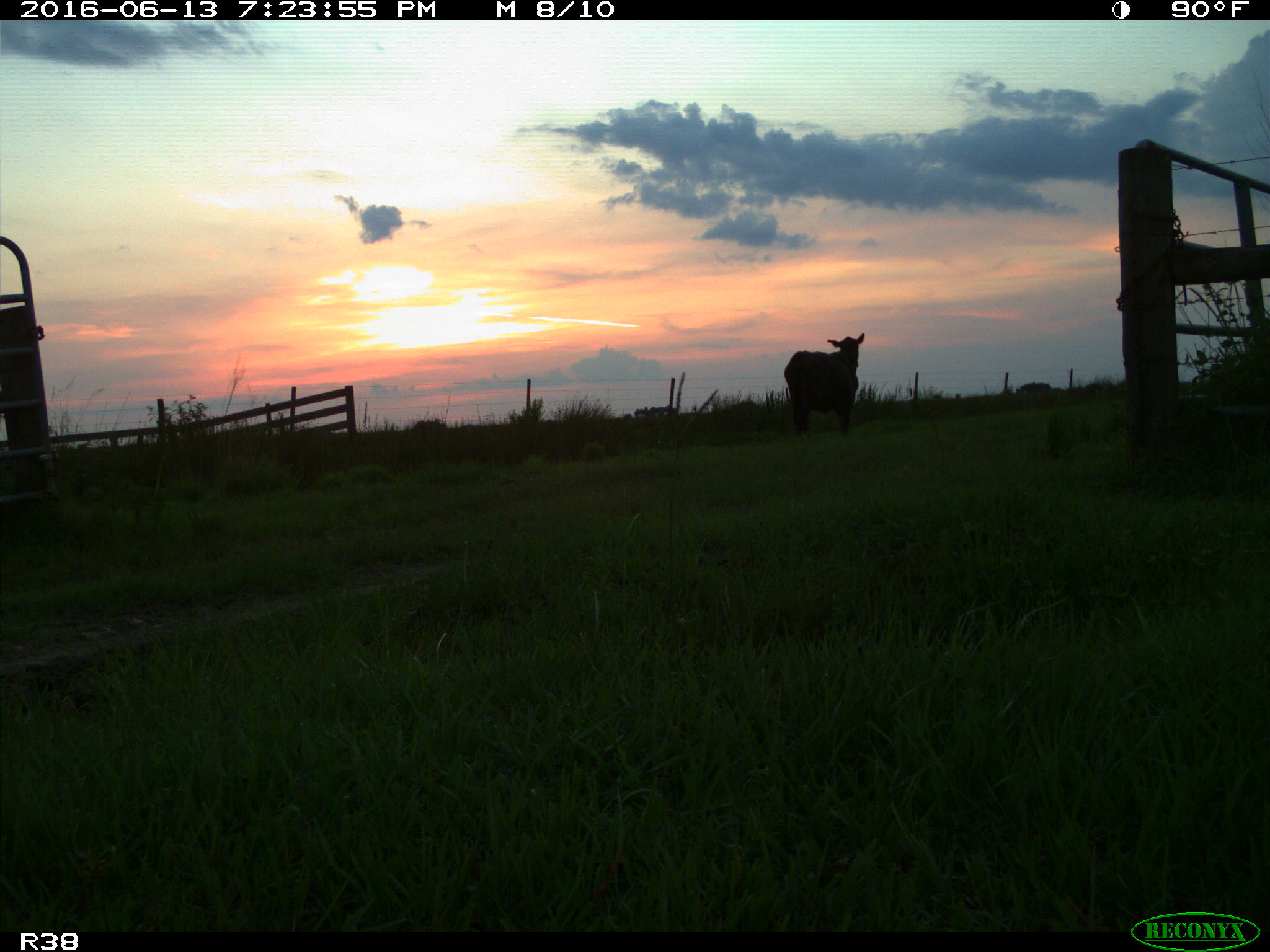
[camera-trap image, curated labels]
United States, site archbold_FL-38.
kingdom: Animalia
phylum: Chordata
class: Mammalia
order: Artiodactyla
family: Bovidae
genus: Bos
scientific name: Bos taurus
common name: domestic cow